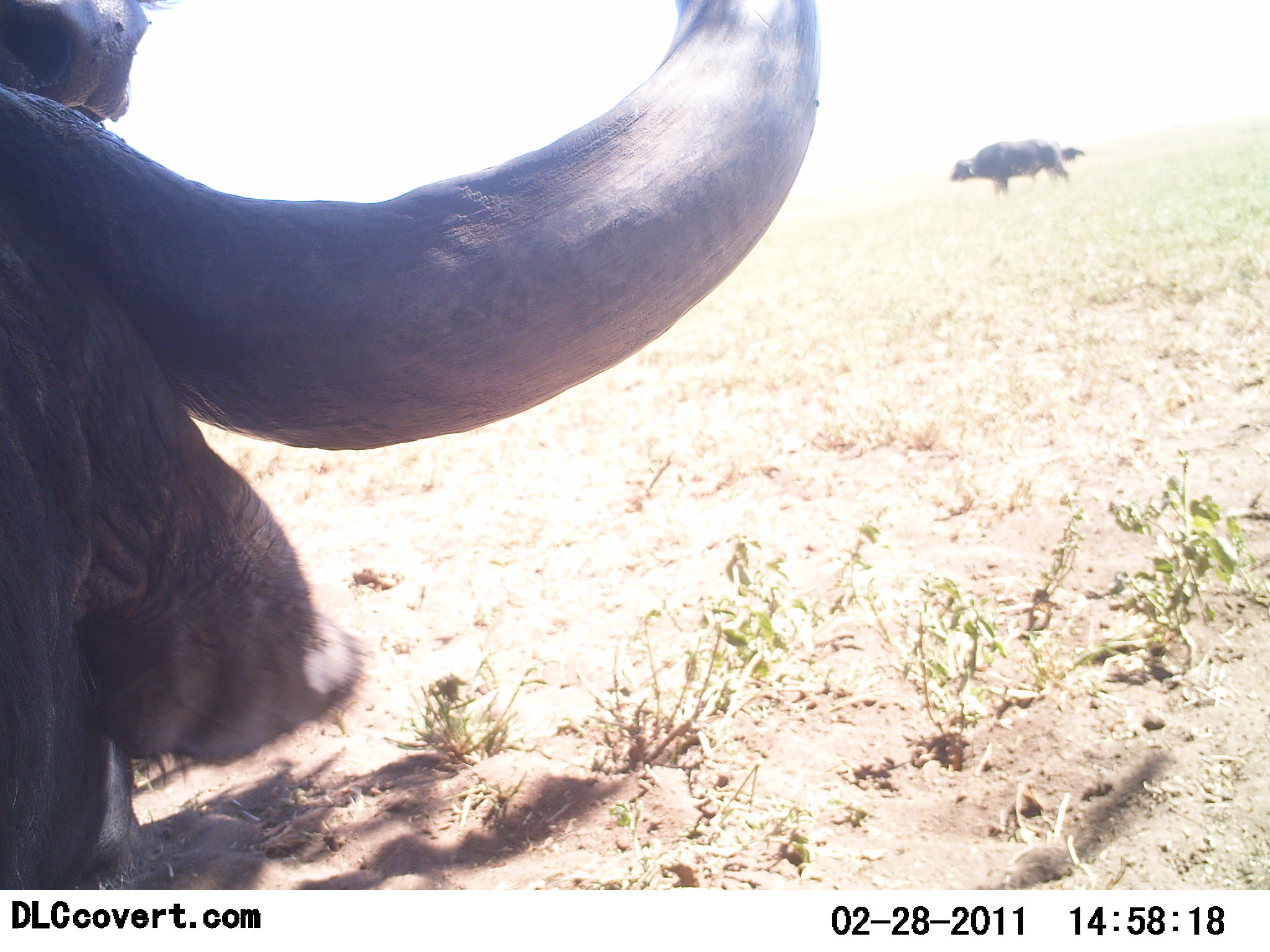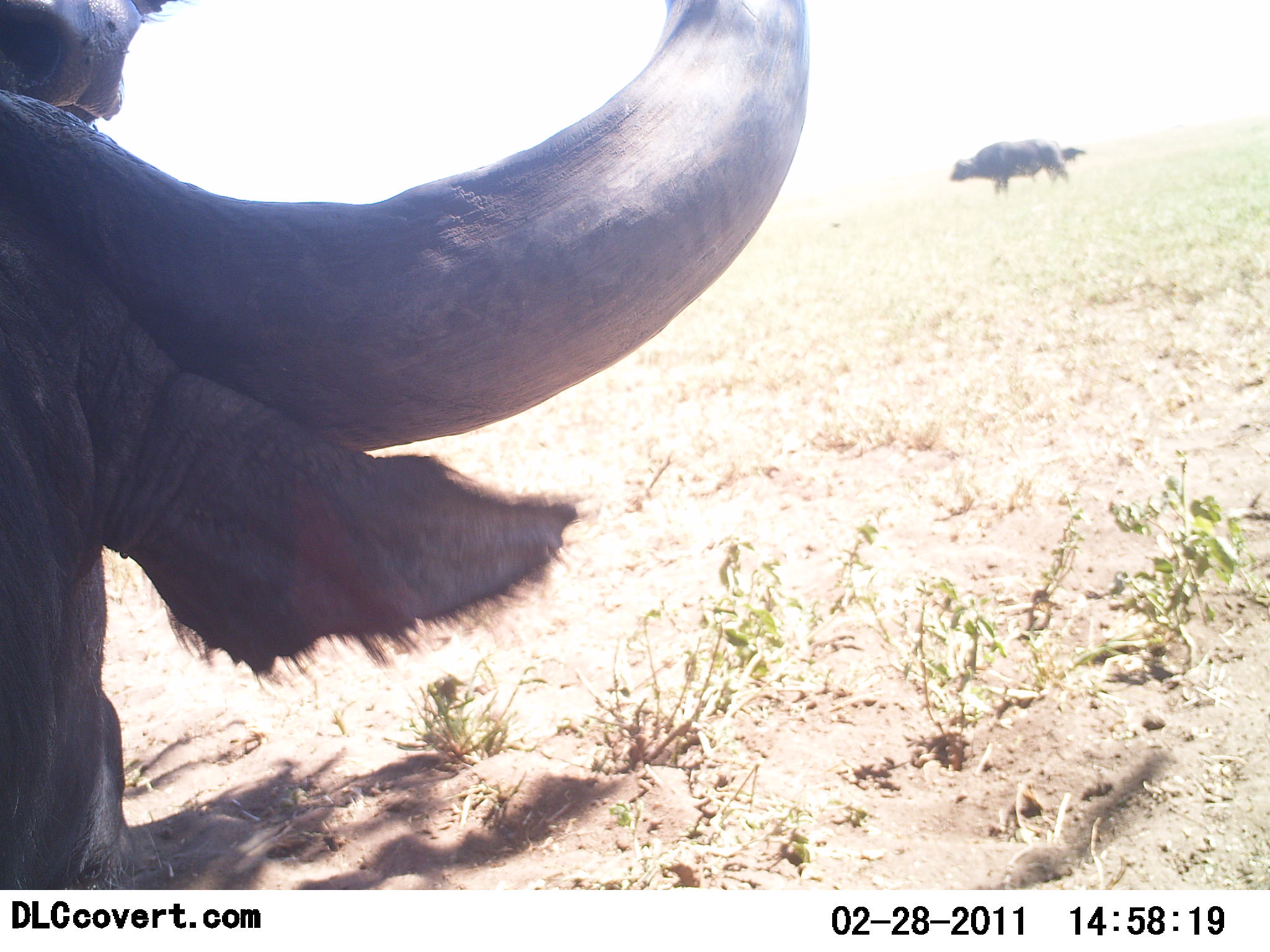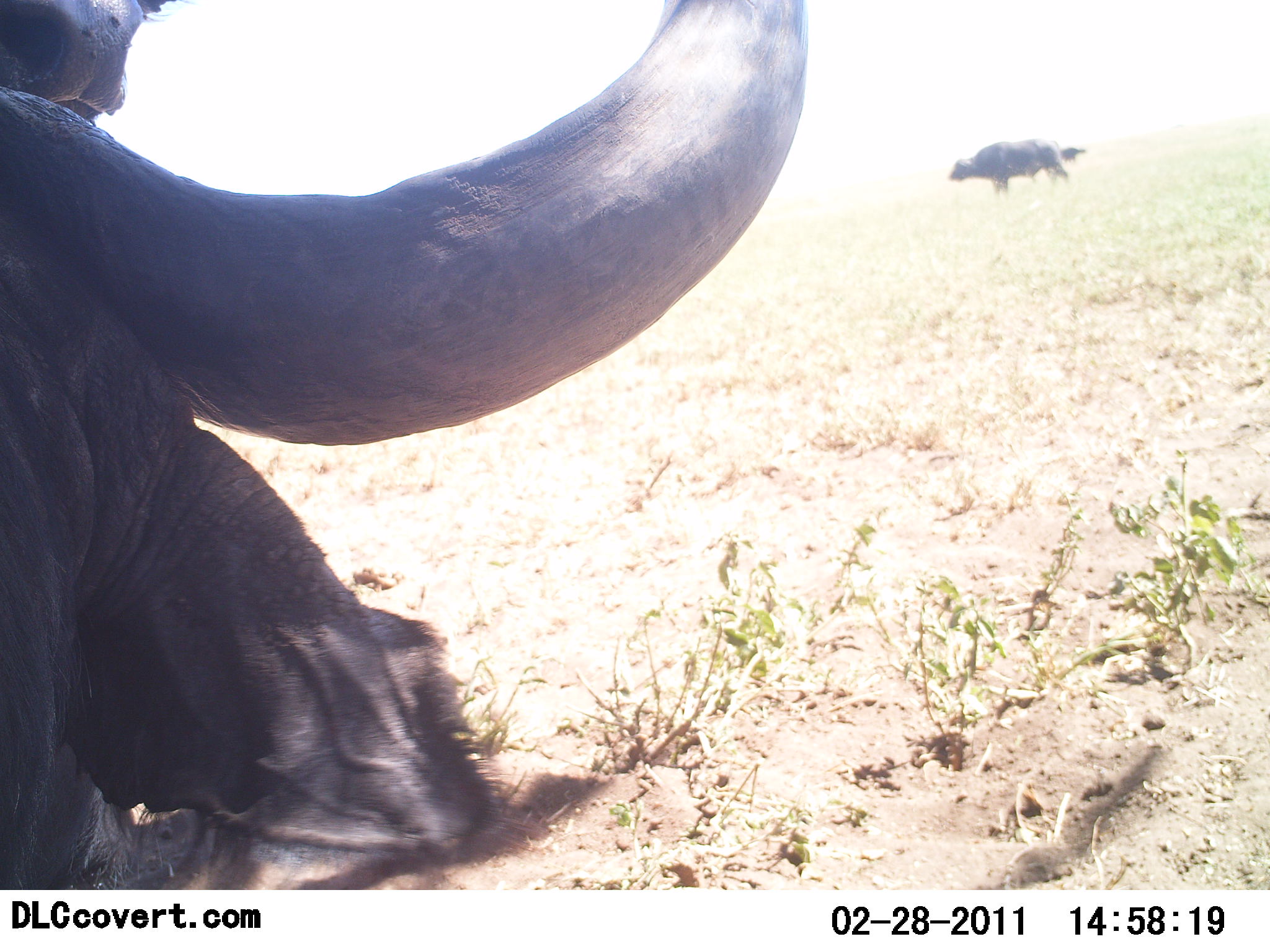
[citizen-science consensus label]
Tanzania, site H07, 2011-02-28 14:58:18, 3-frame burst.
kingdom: Animalia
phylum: Chordata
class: Mammalia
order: Artiodactyla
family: Bovidae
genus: Syncerus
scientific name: Syncerus caffer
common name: cape buffalo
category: buffalo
Buffalo (cape buffalo) (Syncerus caffer), count 2. Behavior (volunteer vote fractions): standing 92%, resting 23%, moving 0%, interacting 0%. Young present (vote fraction): 0%. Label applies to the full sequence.